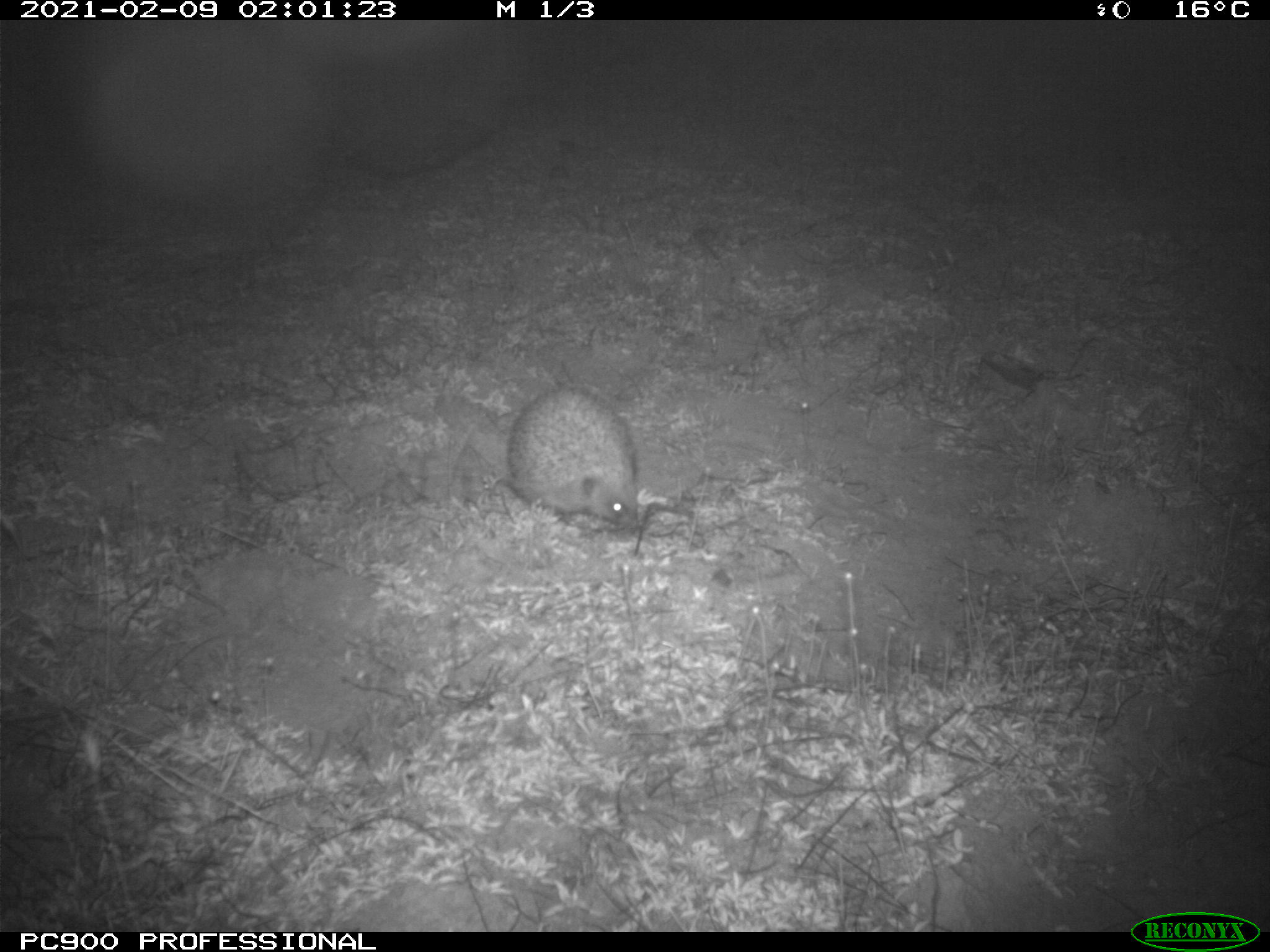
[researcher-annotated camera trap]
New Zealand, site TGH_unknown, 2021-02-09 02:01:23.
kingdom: Animalia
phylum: Chordata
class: Mammalia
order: Eulipotyphla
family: Erinaceidae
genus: Erinaceus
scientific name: Erinaceus europaeus europaeus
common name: european hedgehog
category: hedgehog